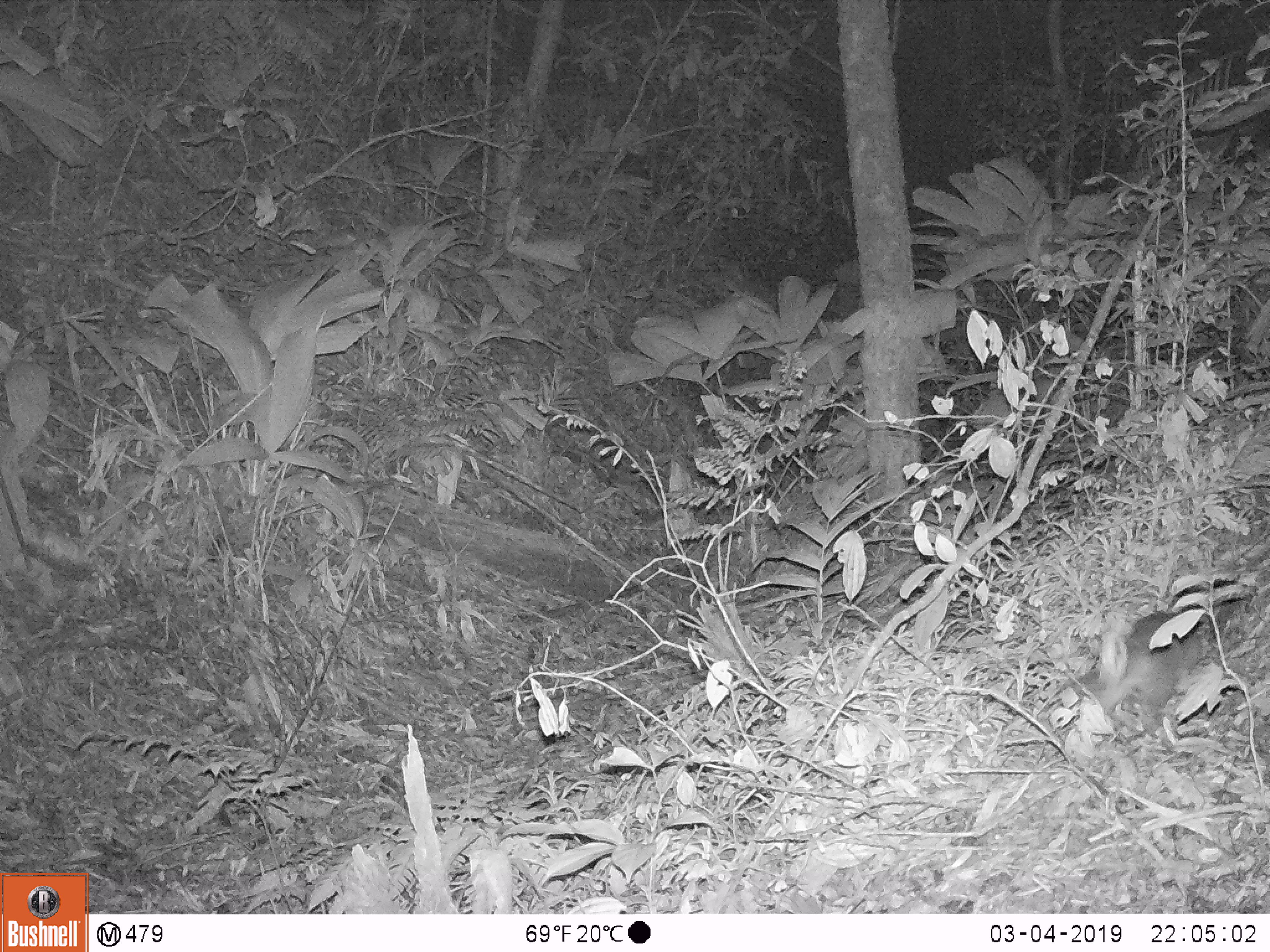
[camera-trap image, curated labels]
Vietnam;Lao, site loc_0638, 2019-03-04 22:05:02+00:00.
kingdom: Animalia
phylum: Chordata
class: Mammalia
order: Carnivora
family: Mustelidae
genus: Melogale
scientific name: Melogale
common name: ferret badger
Ferret badger (Melogale). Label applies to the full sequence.